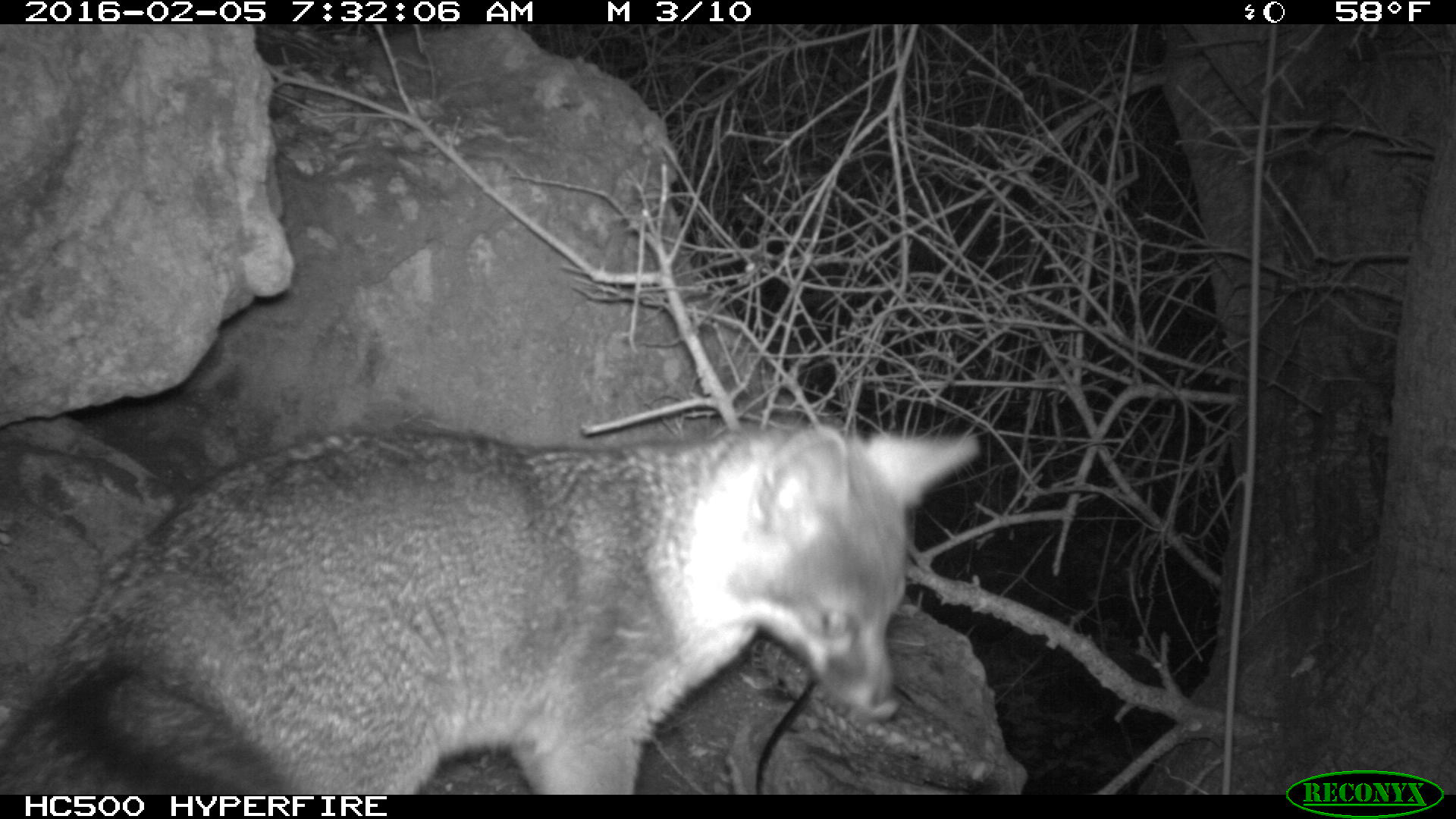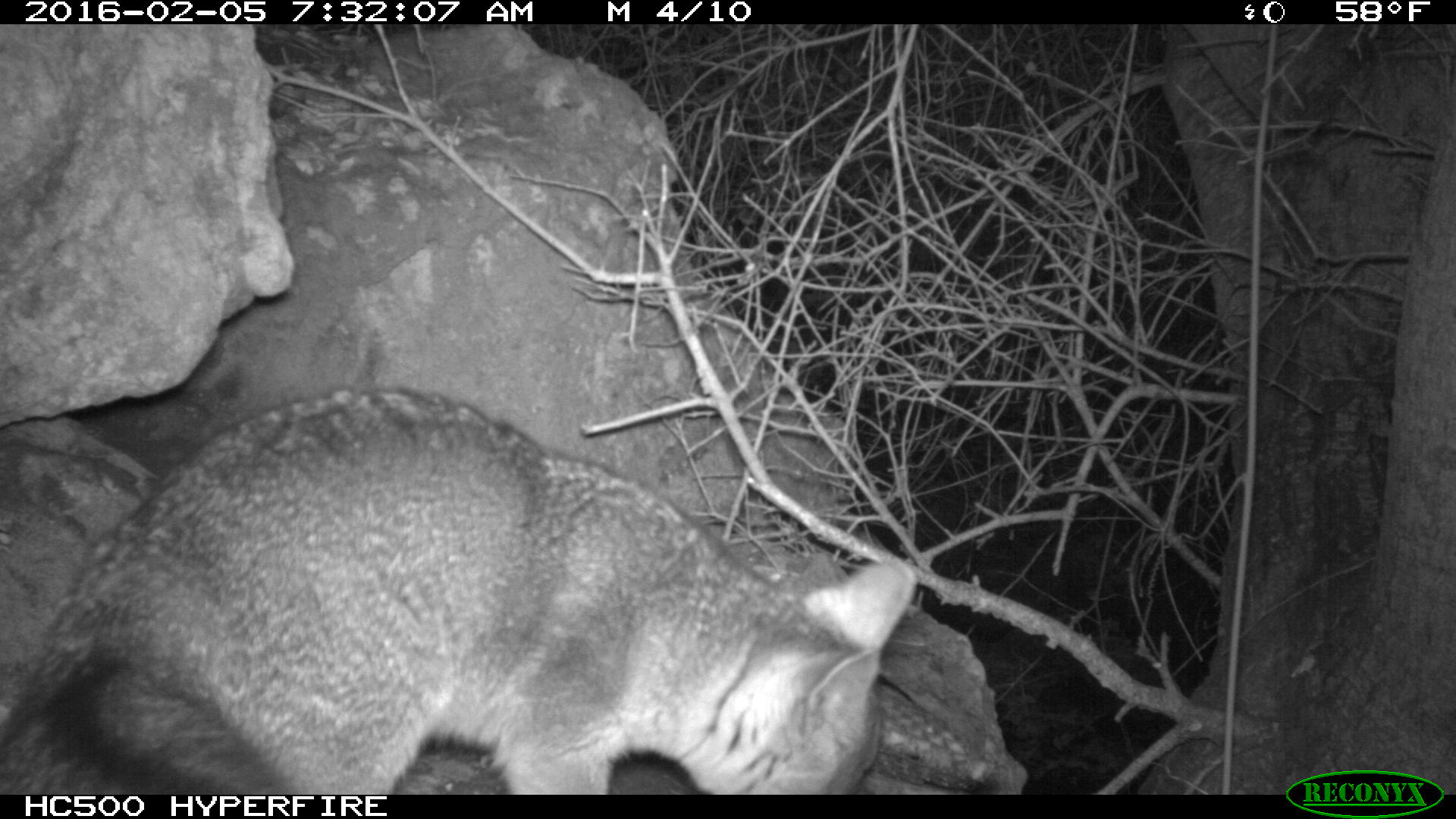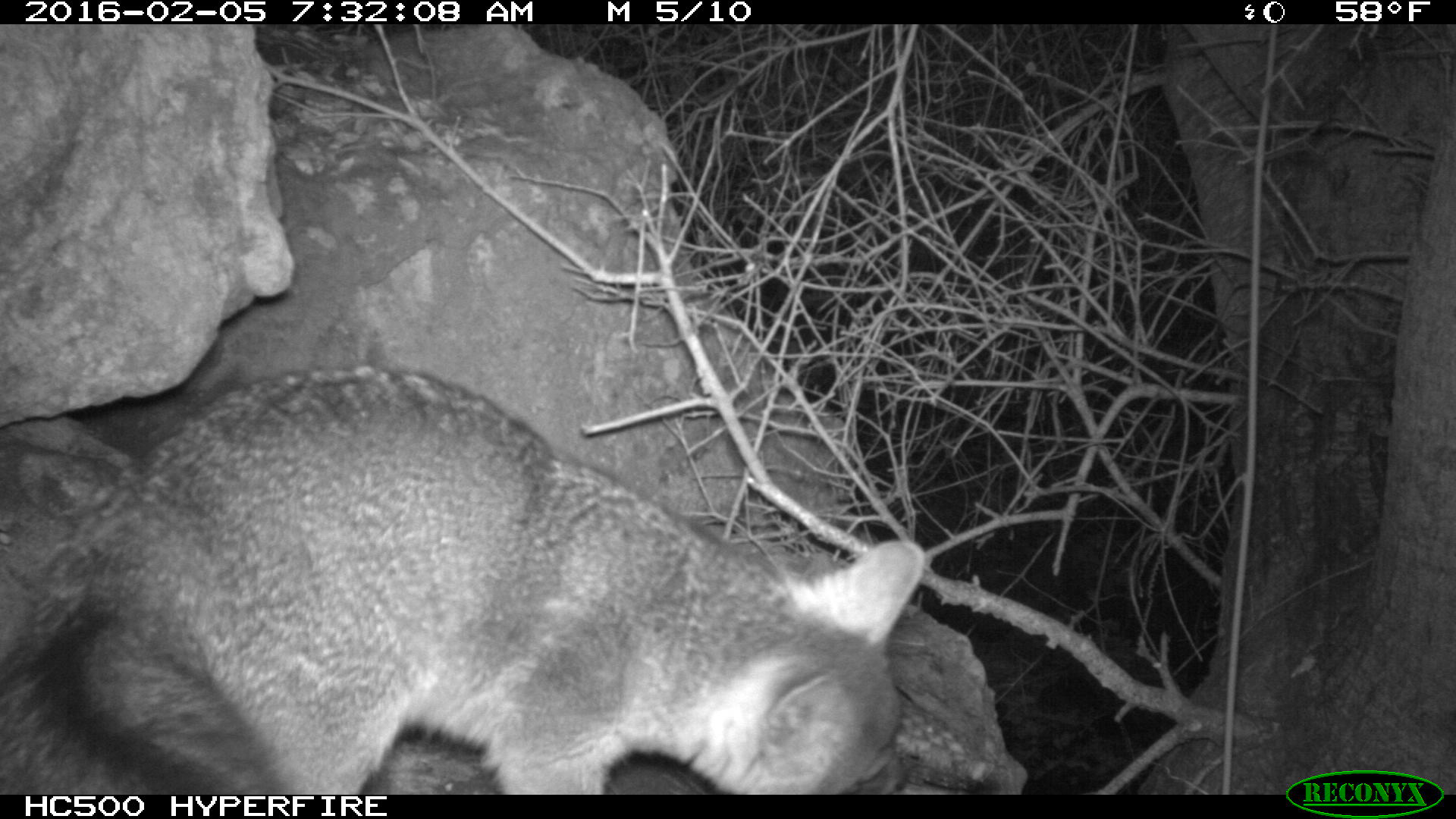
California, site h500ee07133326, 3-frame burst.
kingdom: Animalia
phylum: Chordata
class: Mammalia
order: Carnivora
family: Canidae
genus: Urocyon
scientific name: Urocyon littoralis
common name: island fox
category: fox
Fox (island fox) (Urocyon littoralis).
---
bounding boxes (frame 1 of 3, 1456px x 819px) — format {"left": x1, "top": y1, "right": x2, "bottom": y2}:
fox: {"left": 0, "top": 417, "right": 982, "bottom": 793}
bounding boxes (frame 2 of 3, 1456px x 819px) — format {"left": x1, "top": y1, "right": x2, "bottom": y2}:
fox: {"left": 0, "top": 384, "right": 912, "bottom": 794}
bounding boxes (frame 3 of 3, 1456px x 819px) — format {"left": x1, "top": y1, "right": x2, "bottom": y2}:
fox: {"left": 0, "top": 361, "right": 926, "bottom": 794}